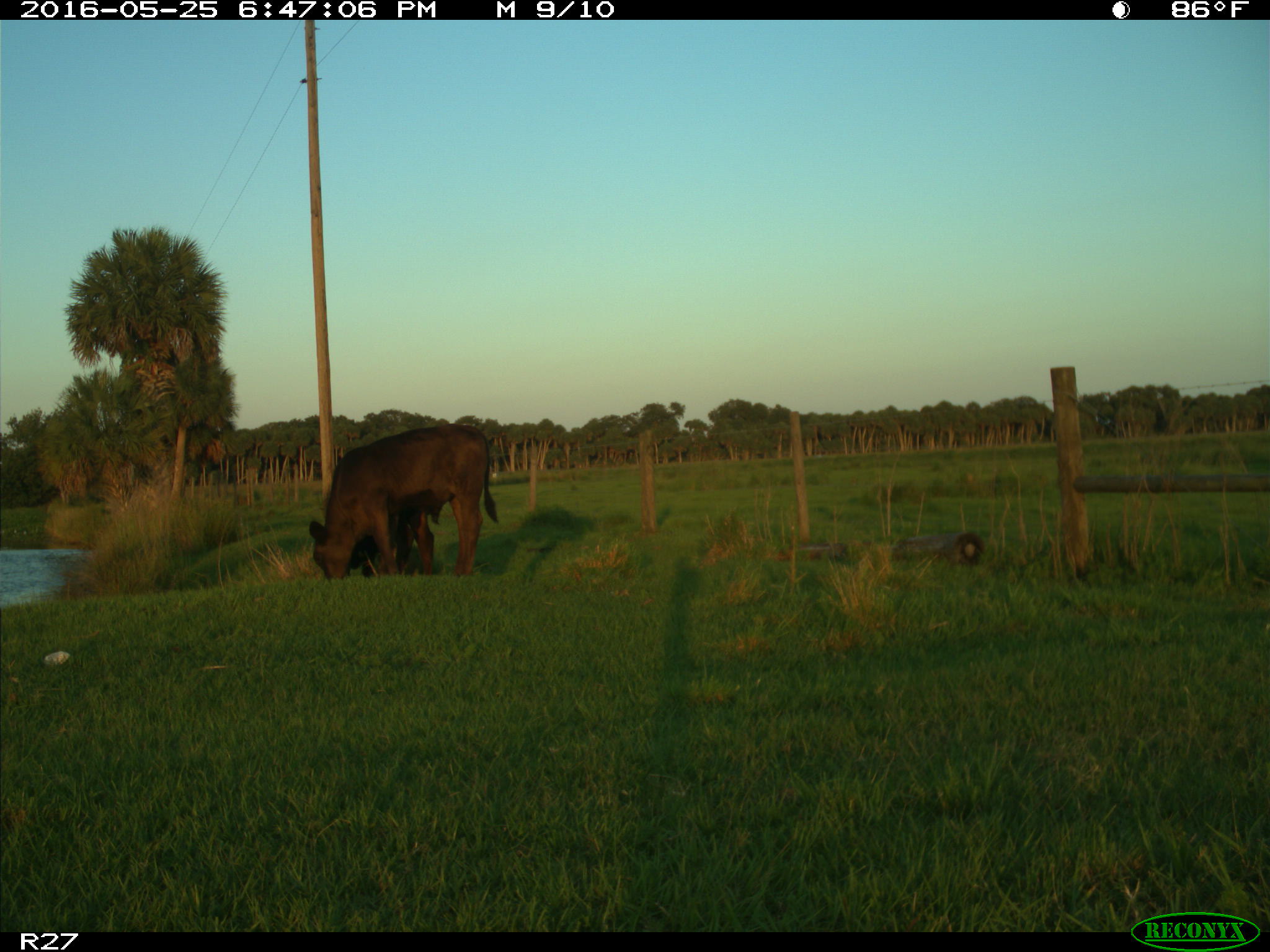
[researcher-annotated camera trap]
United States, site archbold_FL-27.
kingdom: Animalia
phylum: Chordata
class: Mammalia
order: Artiodactyla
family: Bovidae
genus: Bos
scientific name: Bos taurus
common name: domestic cow